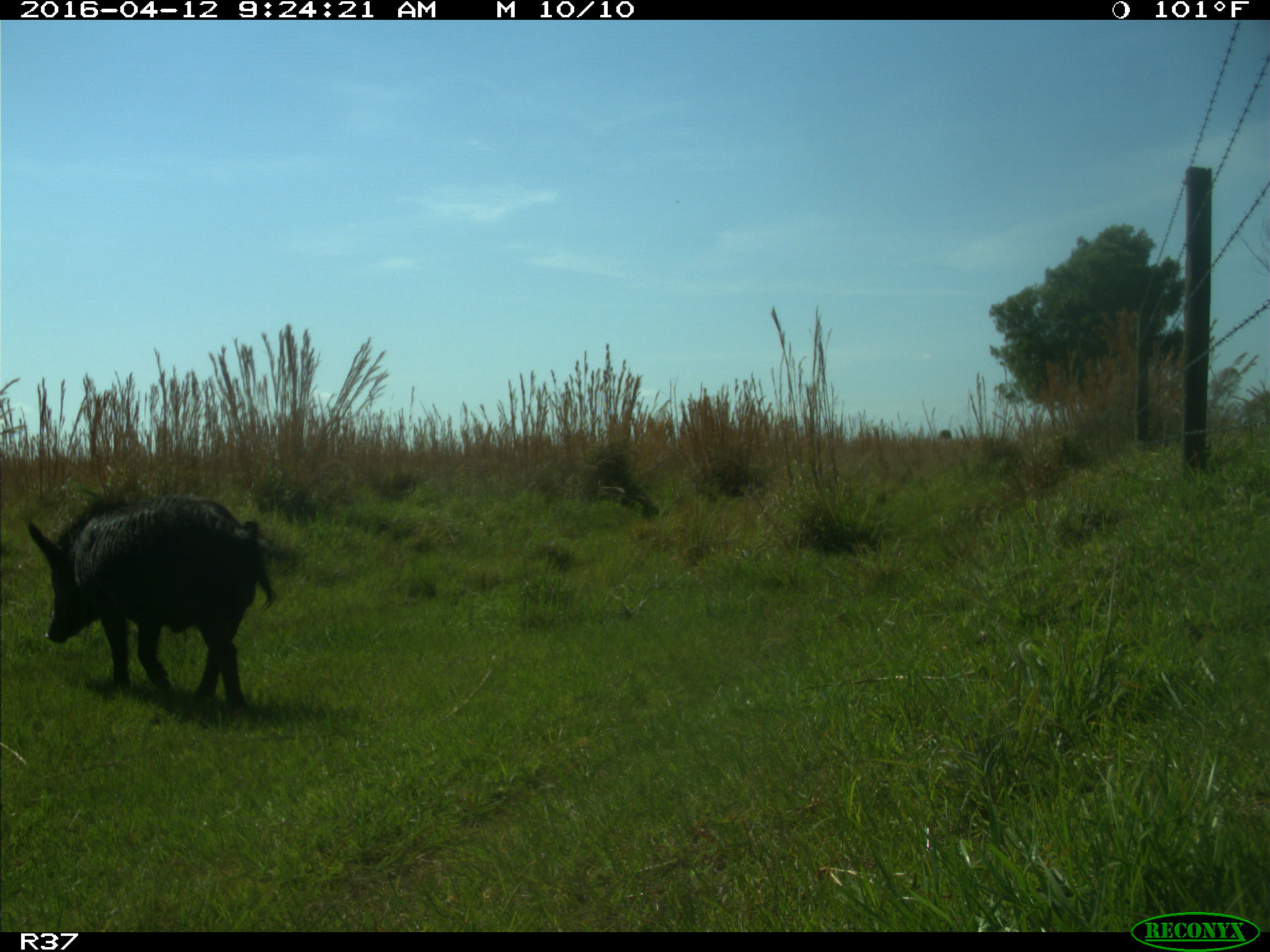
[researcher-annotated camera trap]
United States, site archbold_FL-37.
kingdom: Animalia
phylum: Chordata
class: Mammalia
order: Artiodactyla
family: Suidae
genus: Sus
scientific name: Sus scrofa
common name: wild boar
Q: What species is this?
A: Sus scrofa (wild boar).